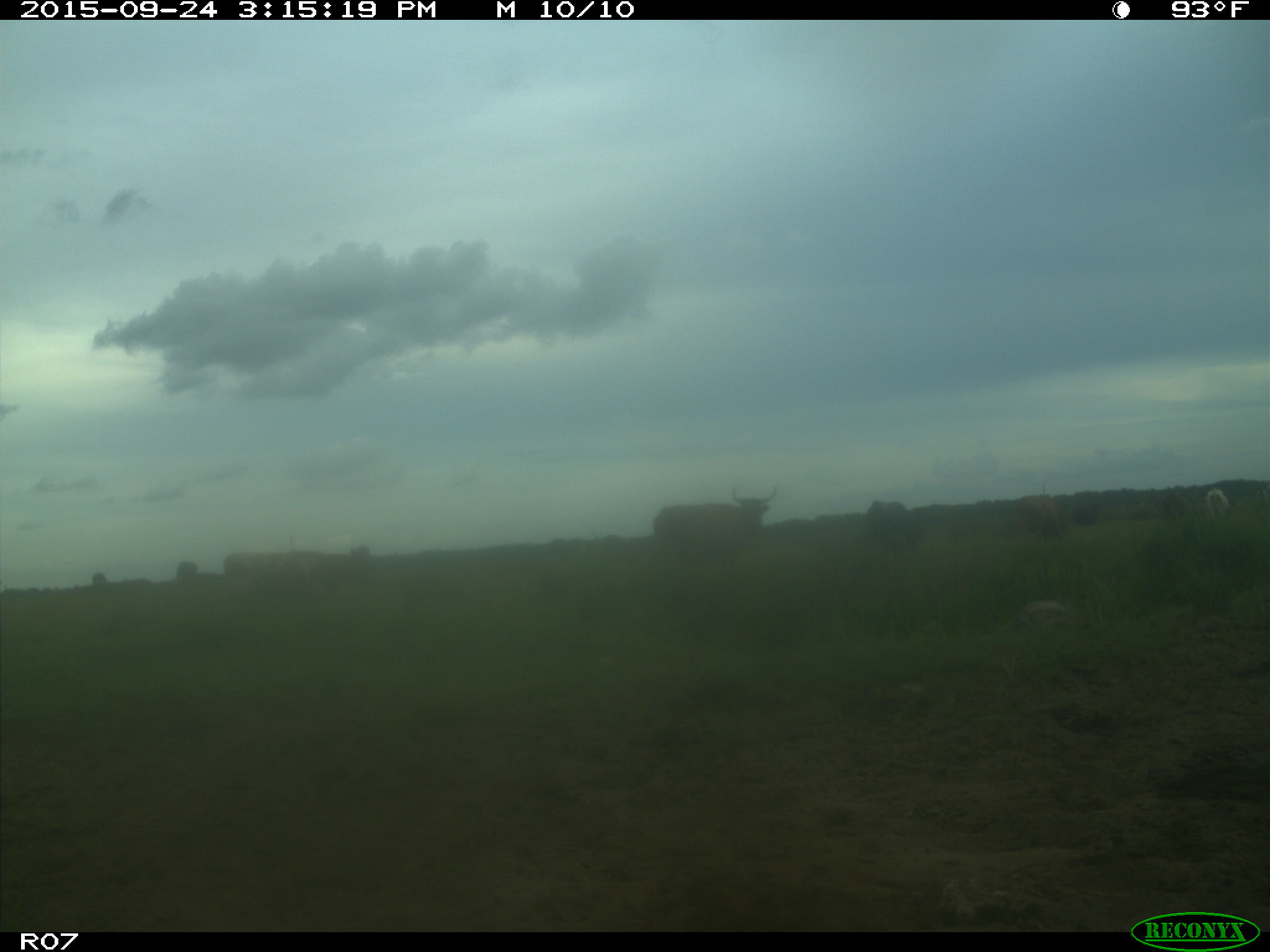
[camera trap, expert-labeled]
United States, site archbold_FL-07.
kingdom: Animalia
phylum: Chordata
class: Mammalia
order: Artiodactyla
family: Bovidae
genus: Bos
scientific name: Bos taurus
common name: domestic cow